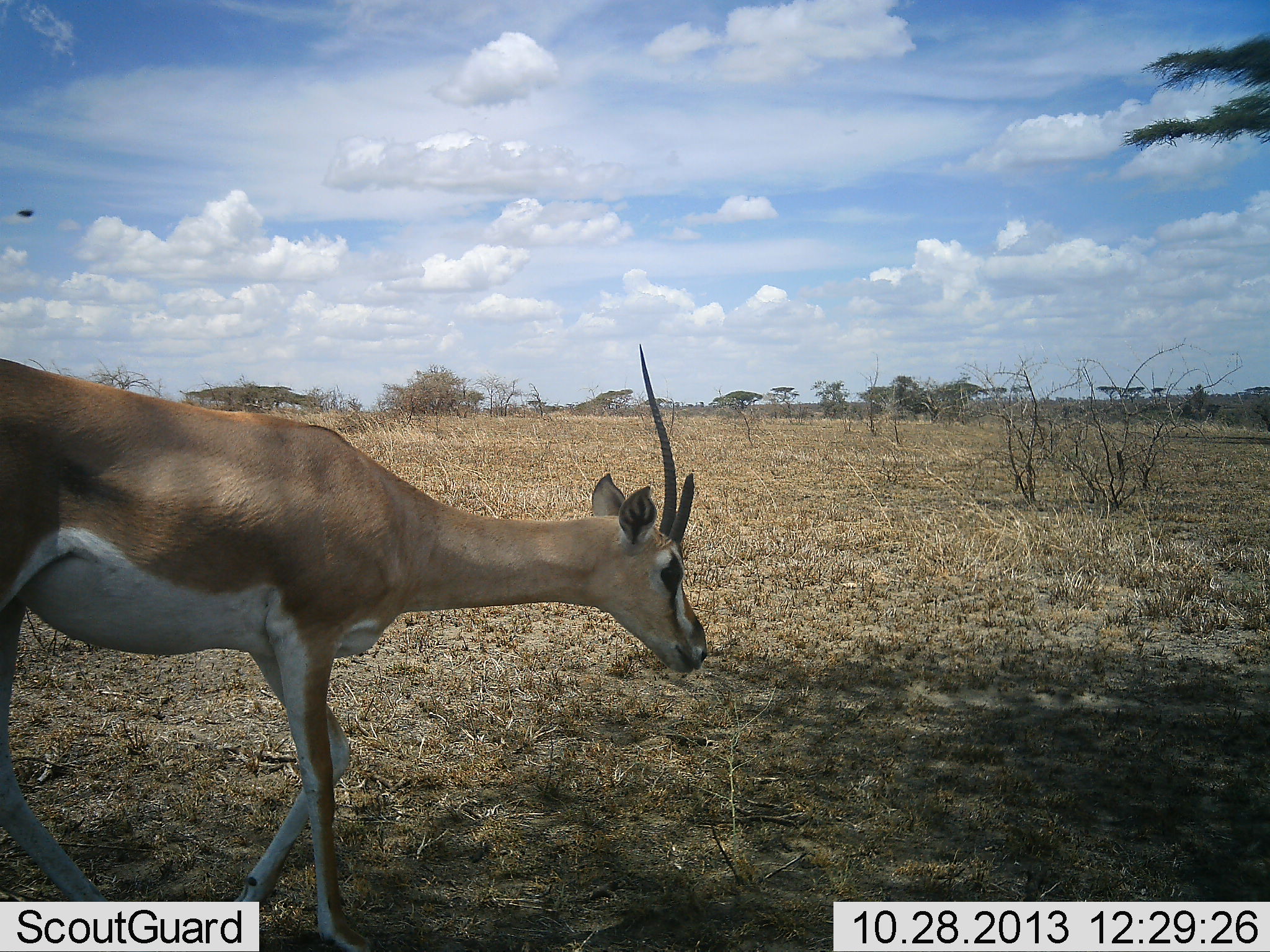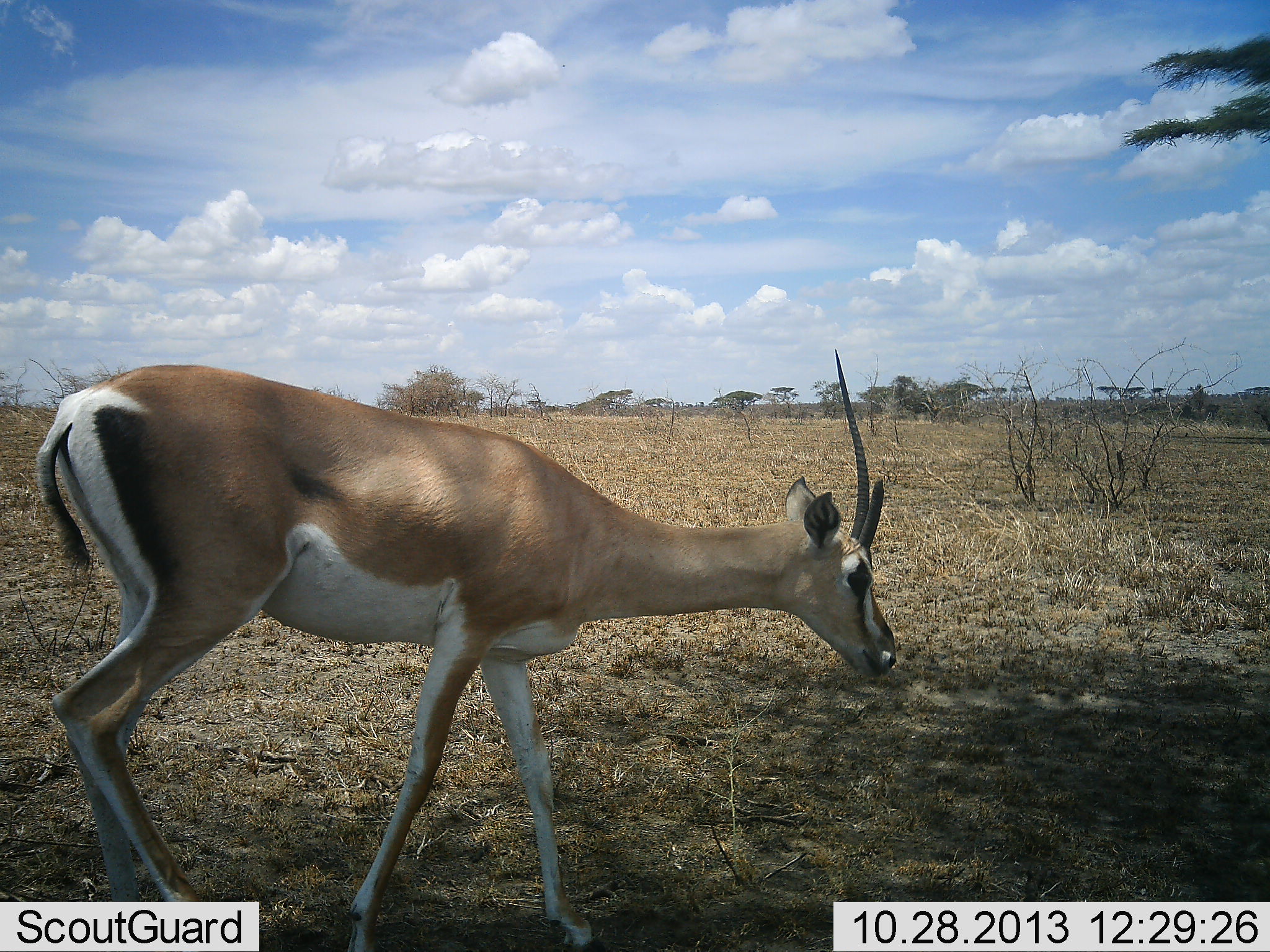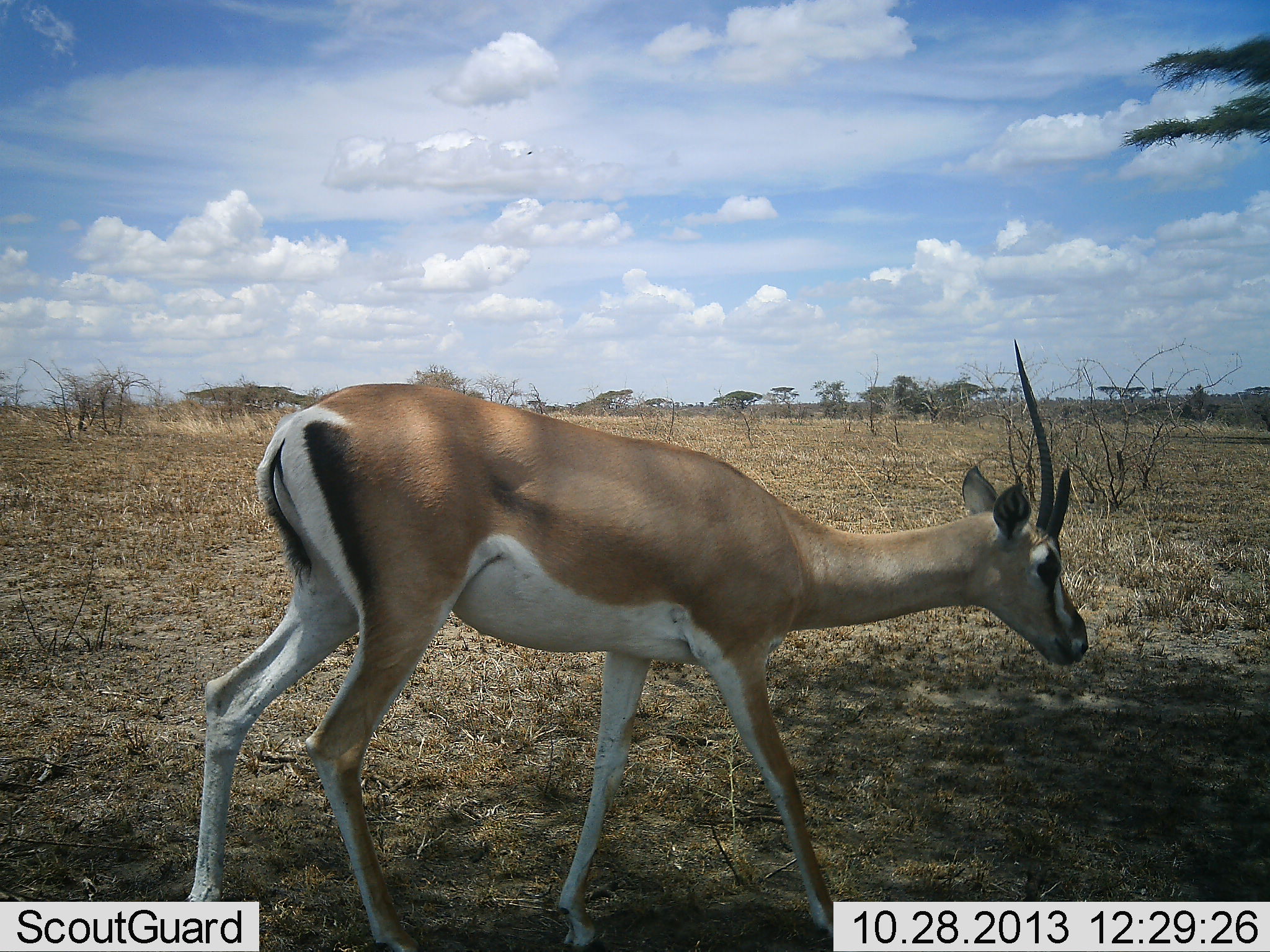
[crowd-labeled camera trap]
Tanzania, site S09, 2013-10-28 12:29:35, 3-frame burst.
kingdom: Animalia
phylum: Chordata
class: Mammalia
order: Artiodactyla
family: Bovidae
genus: Nanger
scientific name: Nanger granti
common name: grant's gazelle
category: gazellegrants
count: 1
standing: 20%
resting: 10%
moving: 80%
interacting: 0%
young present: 0%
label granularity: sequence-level